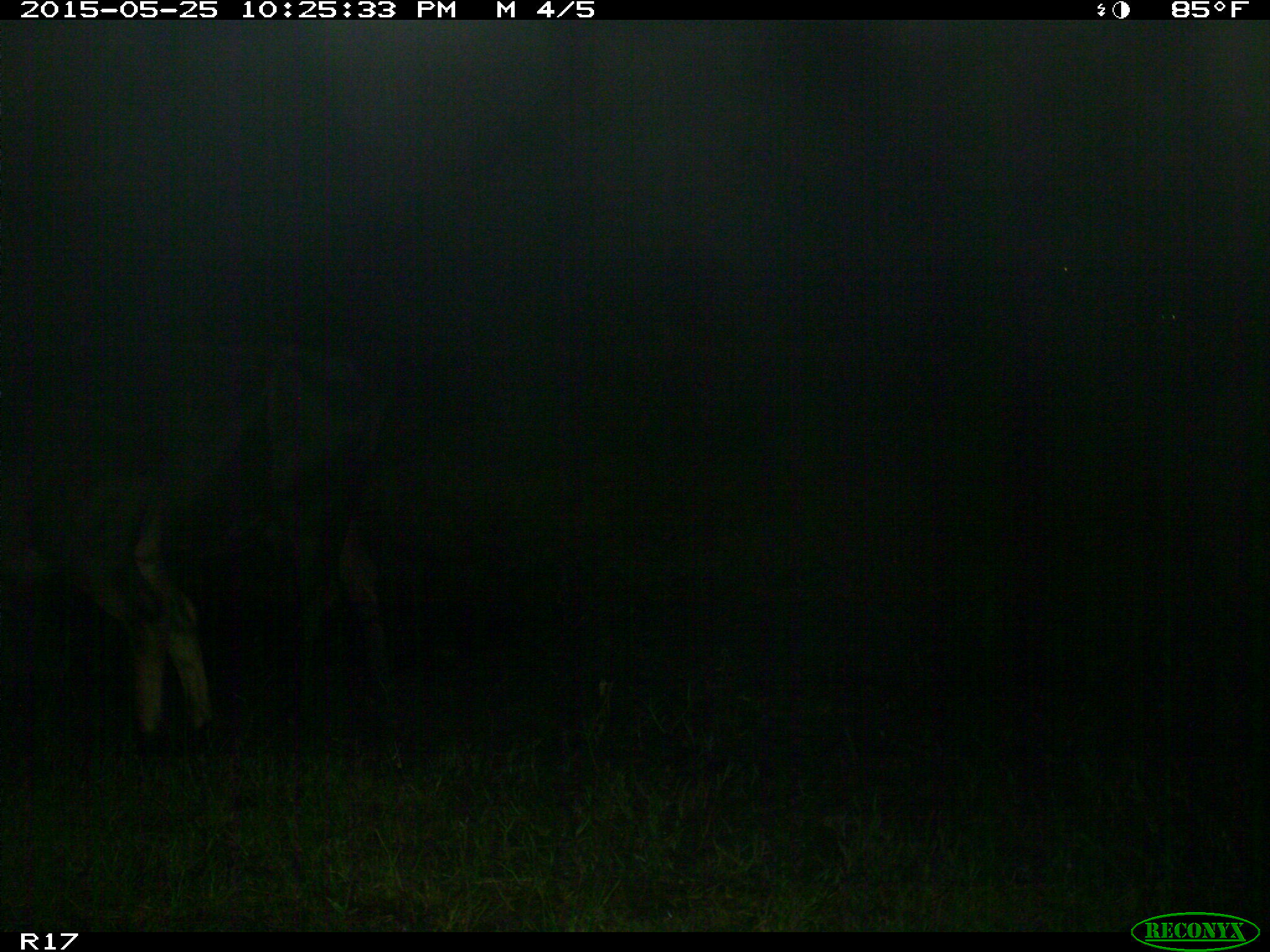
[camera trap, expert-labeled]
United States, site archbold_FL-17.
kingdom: Animalia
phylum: Chordata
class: Mammalia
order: Artiodactyla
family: Bovidae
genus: Bos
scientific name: Bos taurus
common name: domestic cow